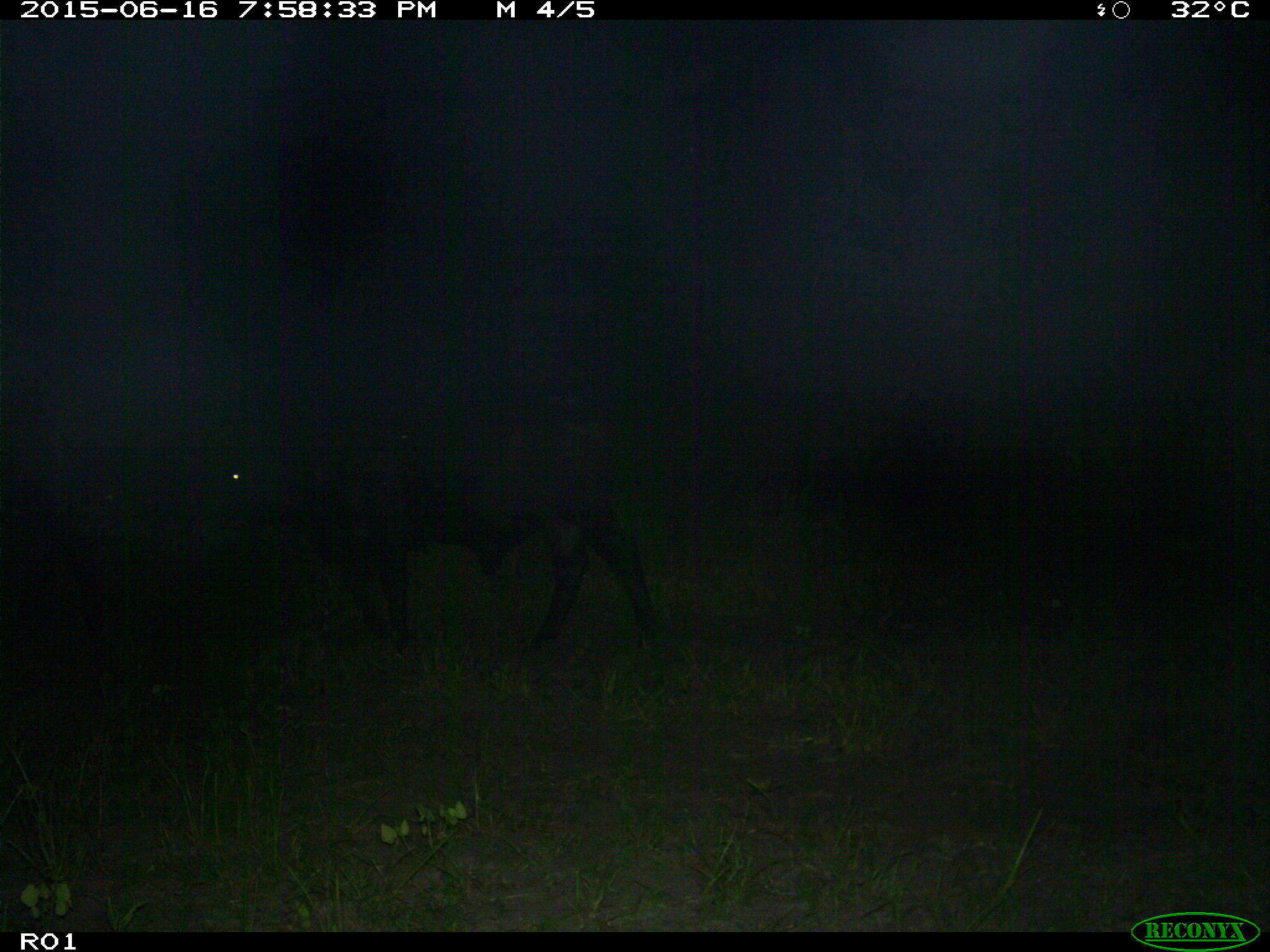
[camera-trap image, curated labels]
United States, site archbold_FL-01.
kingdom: Animalia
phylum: Chordata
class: Mammalia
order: Artiodactyla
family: Bovidae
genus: Bos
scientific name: Bos taurus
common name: domestic cow